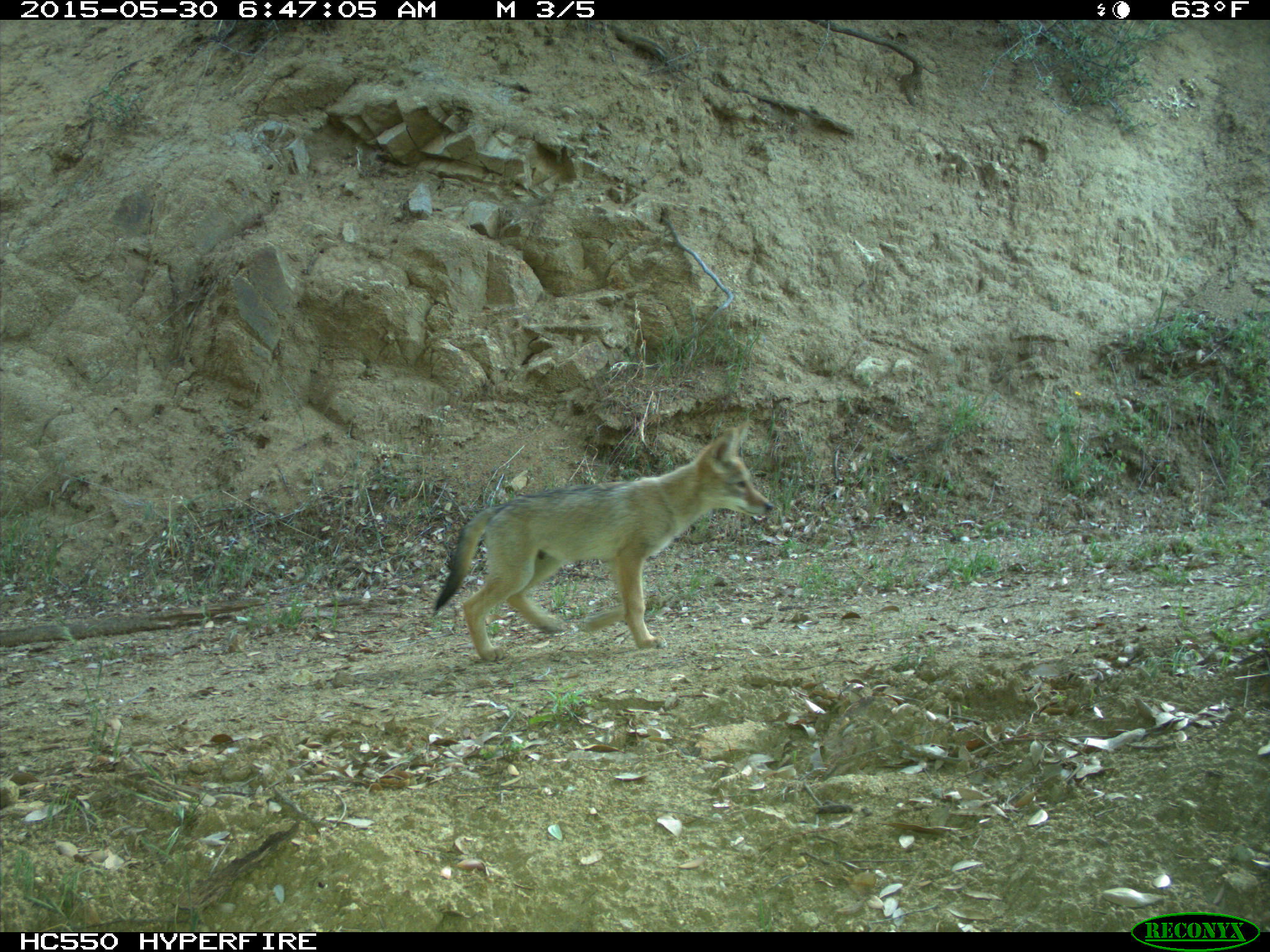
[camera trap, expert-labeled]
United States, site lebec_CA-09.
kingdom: Animalia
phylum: Chordata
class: Mammalia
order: Carnivora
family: Canidae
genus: Canis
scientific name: Canis latrans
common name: coyote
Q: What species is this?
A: Canis latrans (coyote).